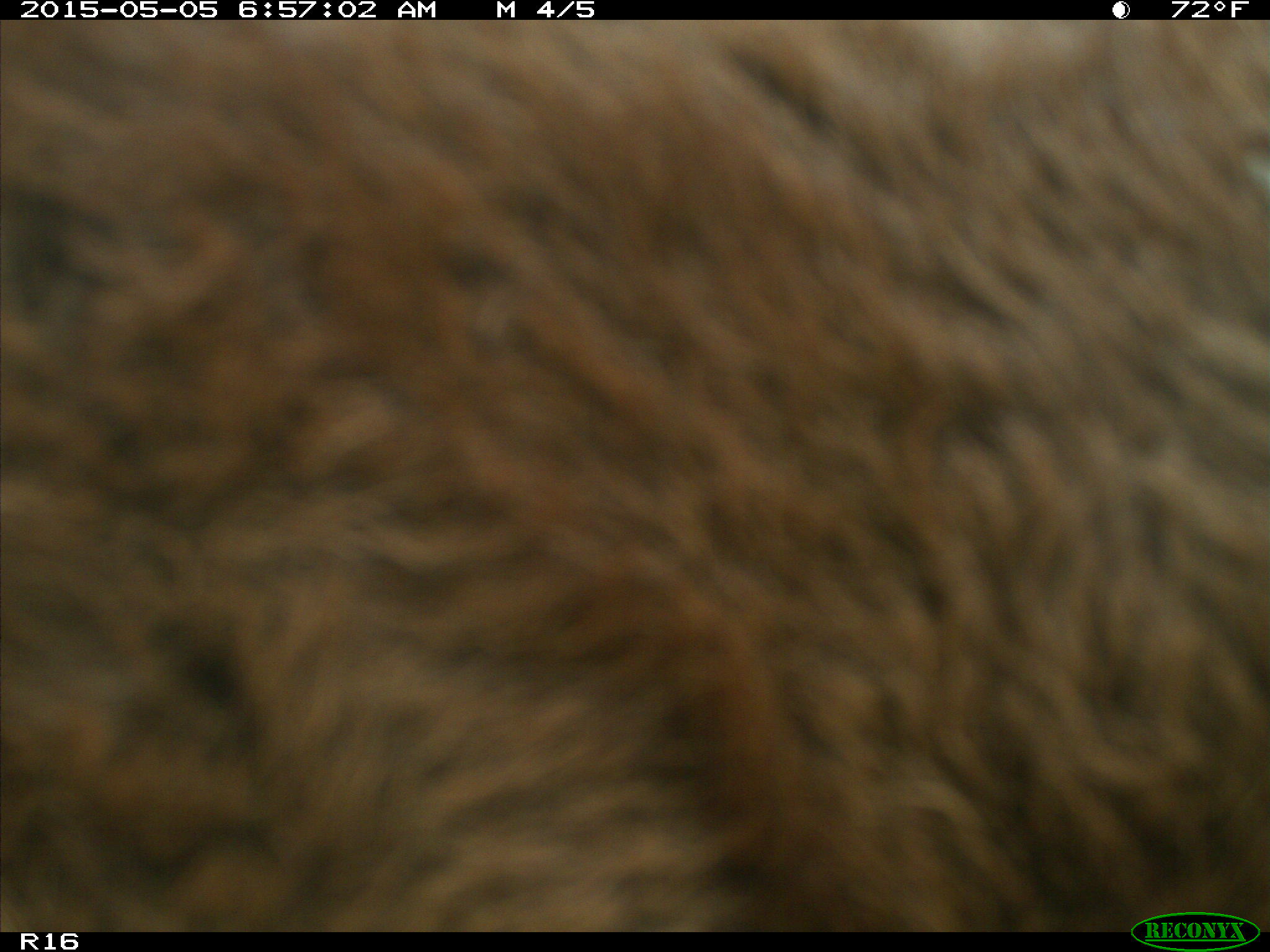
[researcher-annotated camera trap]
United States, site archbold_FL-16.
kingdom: Animalia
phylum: Chordata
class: Mammalia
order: Artiodactyla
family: Bovidae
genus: Bos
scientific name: Bos taurus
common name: domestic cow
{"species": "Bos taurus (domestic cow)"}